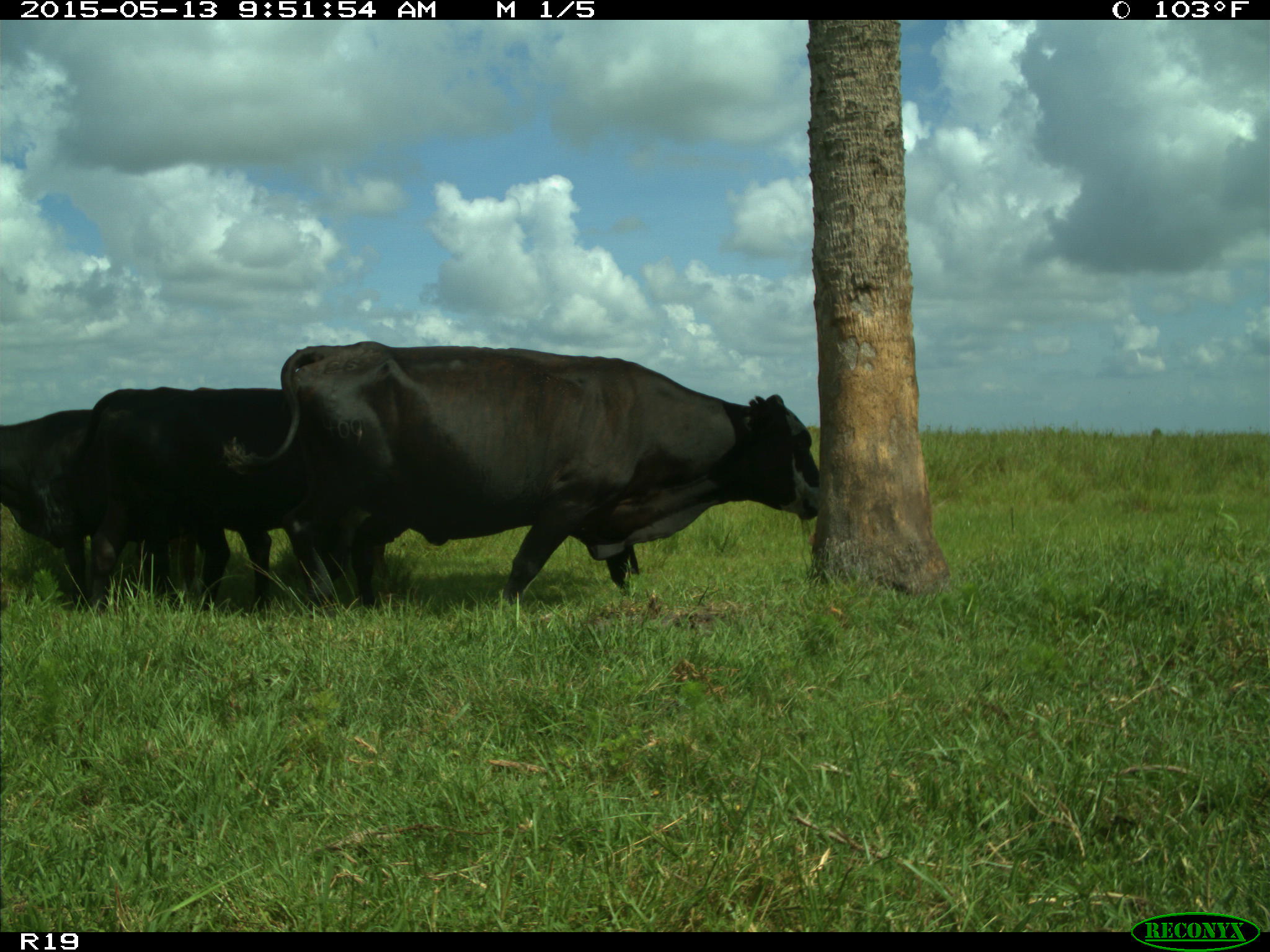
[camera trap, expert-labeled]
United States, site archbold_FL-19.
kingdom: Animalia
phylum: Chordata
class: Mammalia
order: Artiodactyla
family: Bovidae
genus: Bos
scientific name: Bos taurus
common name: domestic cow